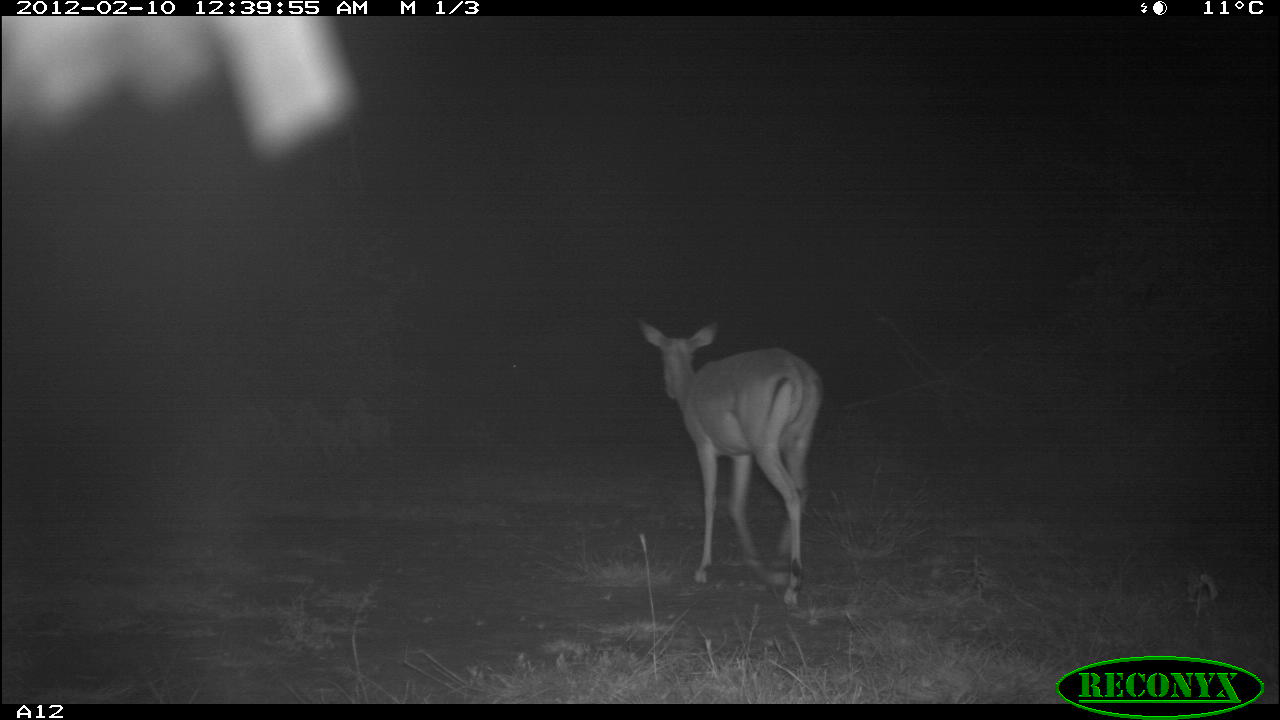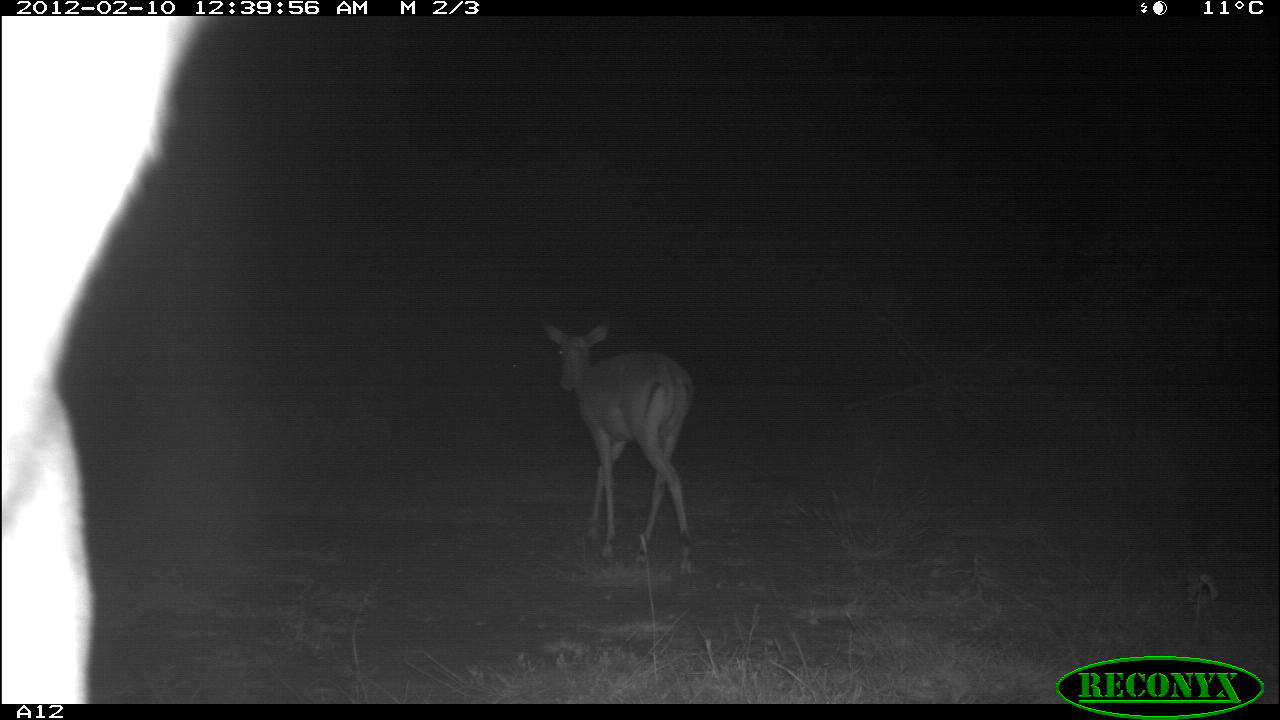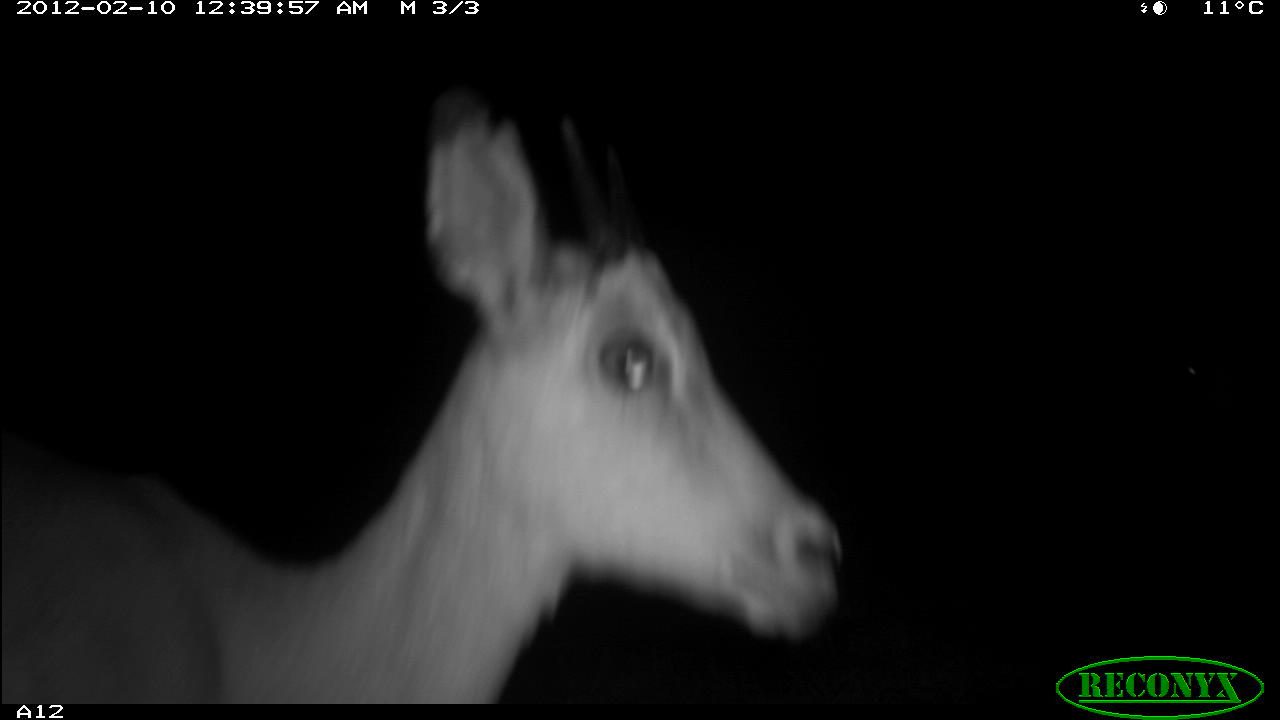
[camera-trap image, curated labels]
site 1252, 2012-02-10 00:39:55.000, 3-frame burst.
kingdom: Animalia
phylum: Chordata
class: Mammalia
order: Artiodactyla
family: Bovidae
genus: Aepyceros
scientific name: Aepyceros melampus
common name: impala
Aepyceros melampus (impala), count 2.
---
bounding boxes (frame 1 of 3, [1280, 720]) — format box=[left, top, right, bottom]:
aepyceros melampus: box=[628, 303, 829, 611]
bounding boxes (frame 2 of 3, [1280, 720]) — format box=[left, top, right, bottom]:
aepyceros melampus: box=[2, 13, 212, 703]; box=[537, 313, 699, 576]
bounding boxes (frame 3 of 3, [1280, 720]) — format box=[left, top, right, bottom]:
aepyceros melampus: box=[0, 94, 849, 704]